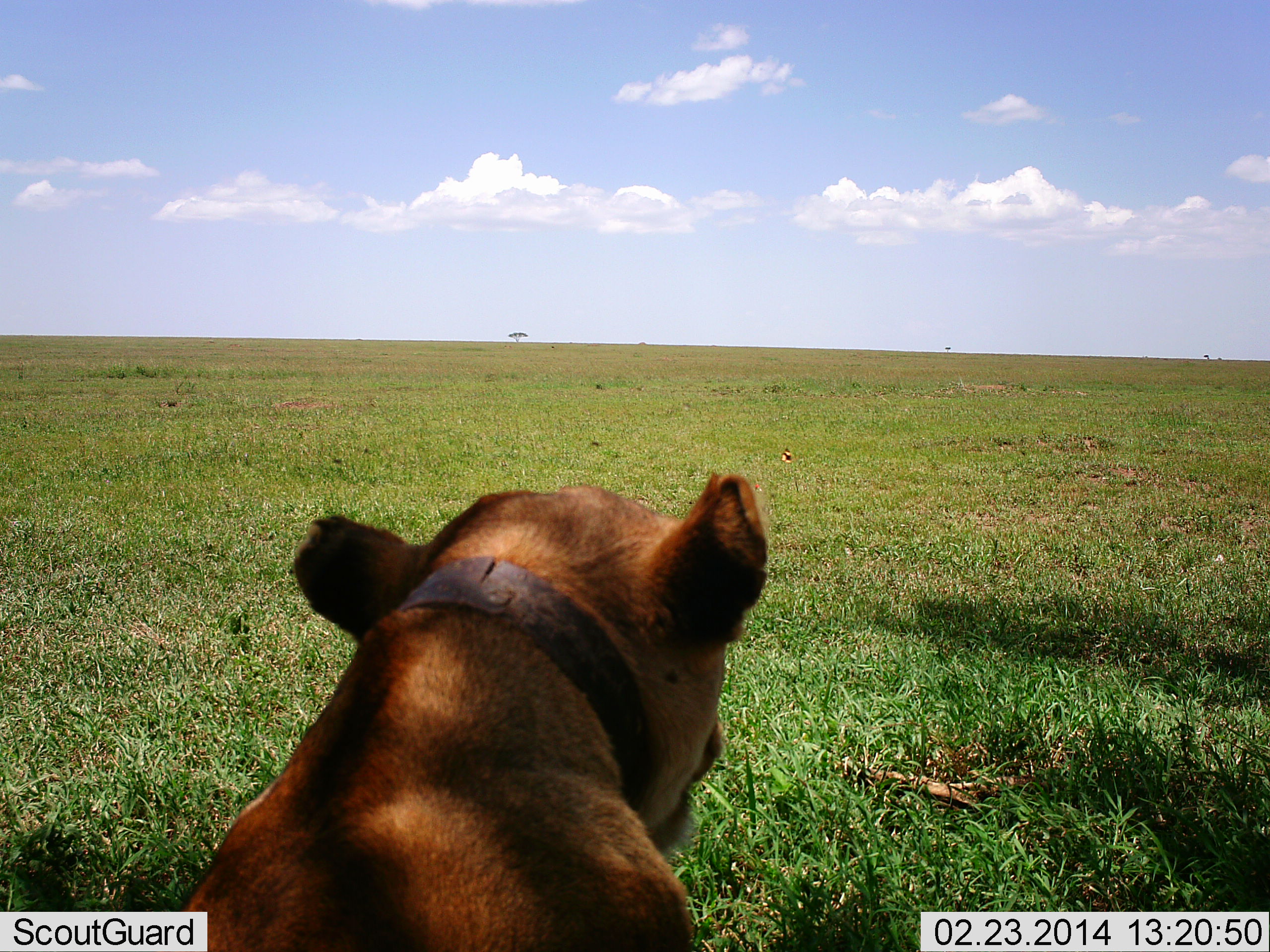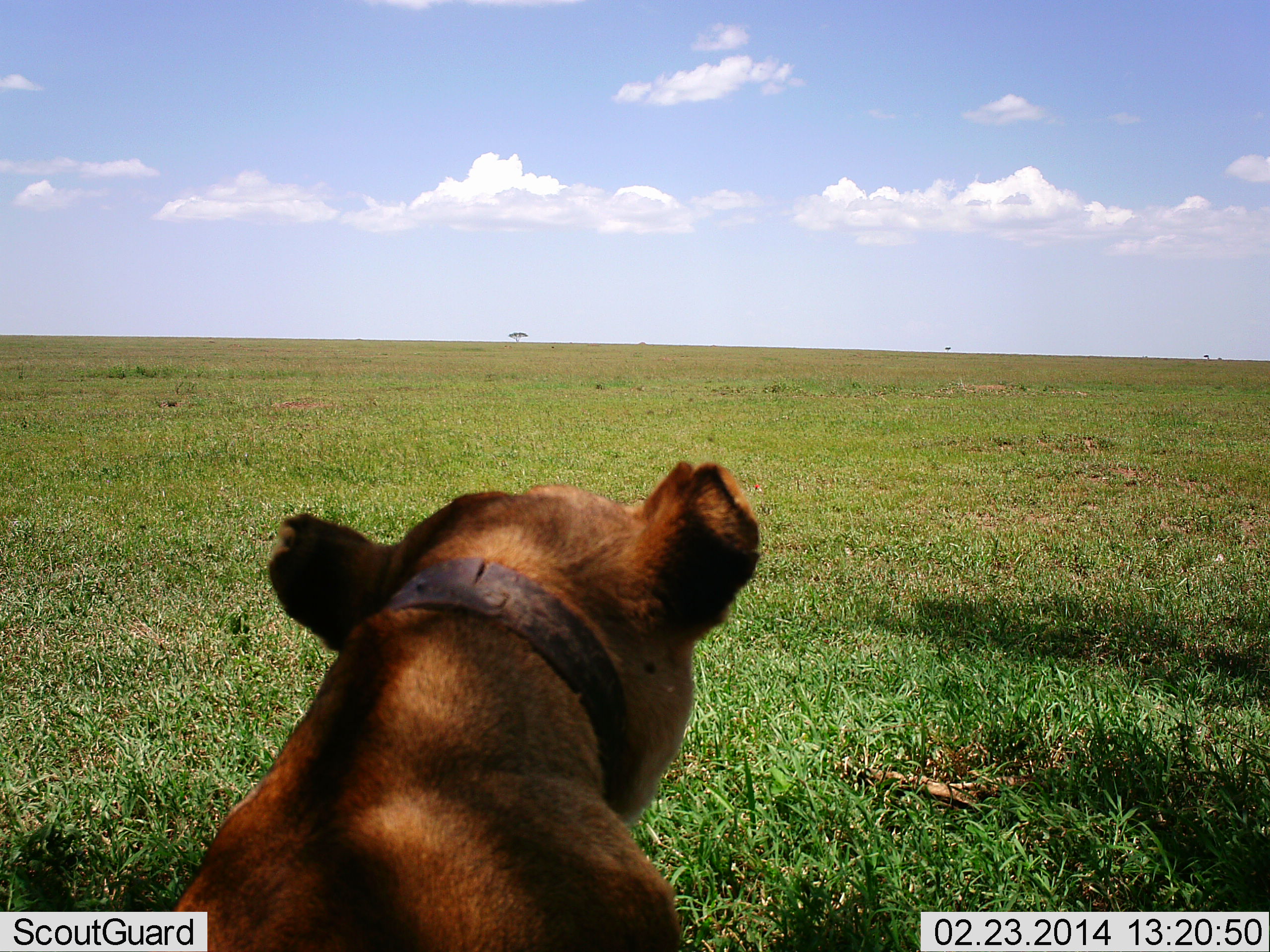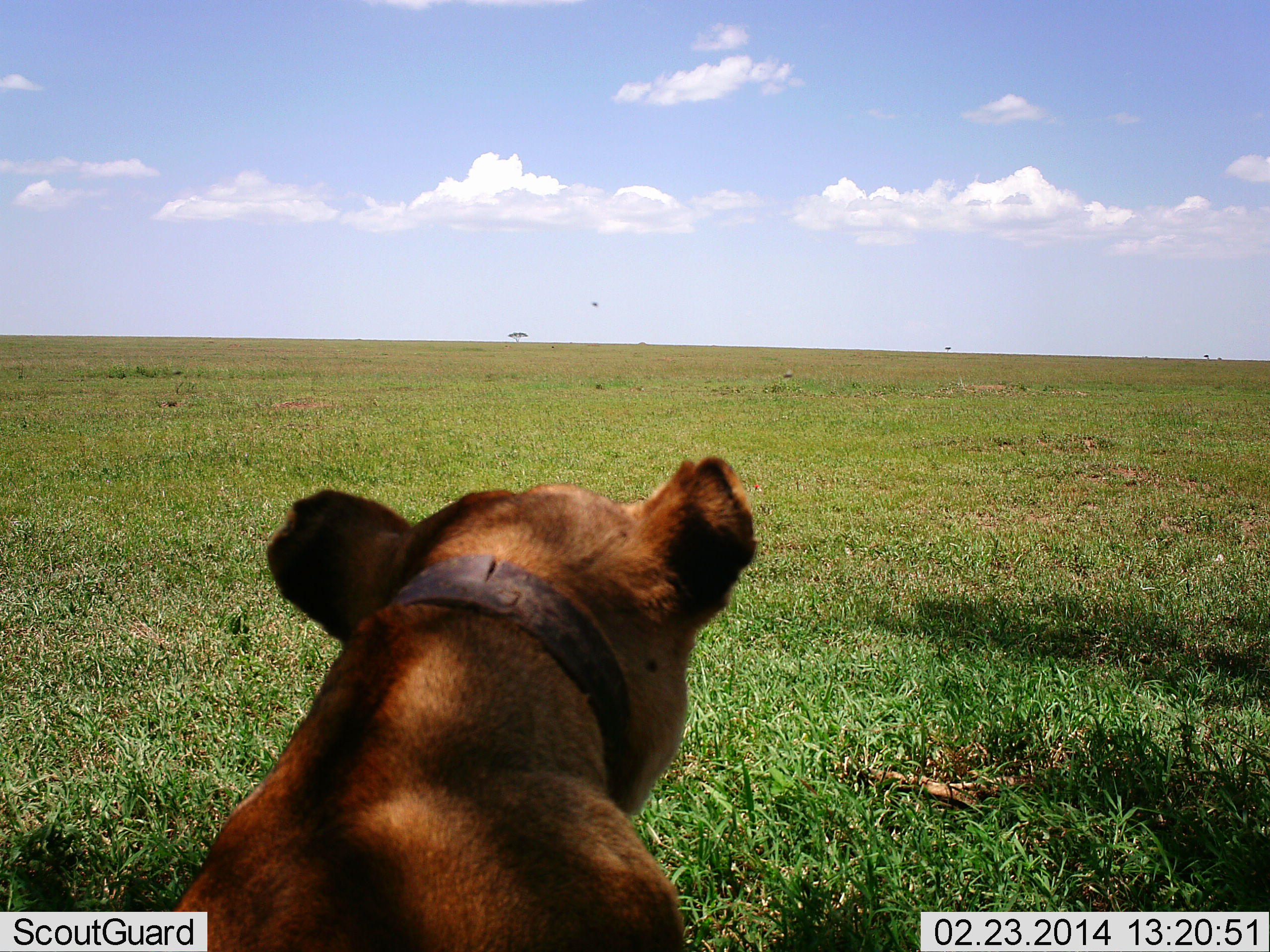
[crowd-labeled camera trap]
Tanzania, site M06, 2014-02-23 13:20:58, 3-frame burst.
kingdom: Animalia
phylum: Chordata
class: Mammalia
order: Carnivora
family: Felidae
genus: Panthera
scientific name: Panthera leo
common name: lion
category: lionfemale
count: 1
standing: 10%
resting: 90%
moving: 0%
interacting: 0%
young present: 0%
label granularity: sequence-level